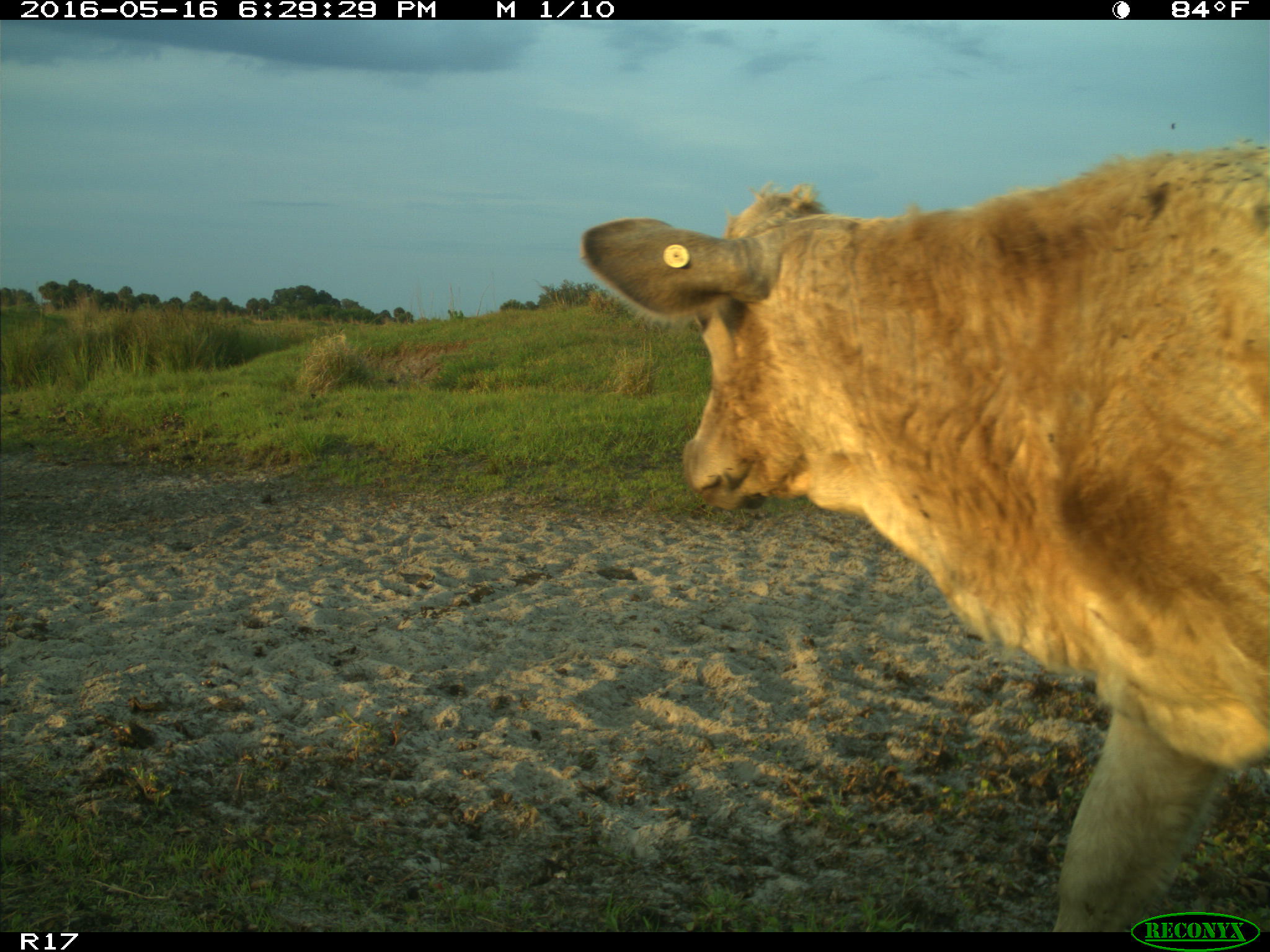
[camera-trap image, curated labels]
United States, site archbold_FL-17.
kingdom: Animalia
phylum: Chordata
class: Mammalia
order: Artiodactyla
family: Bovidae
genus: Bos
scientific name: Bos taurus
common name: domestic cow